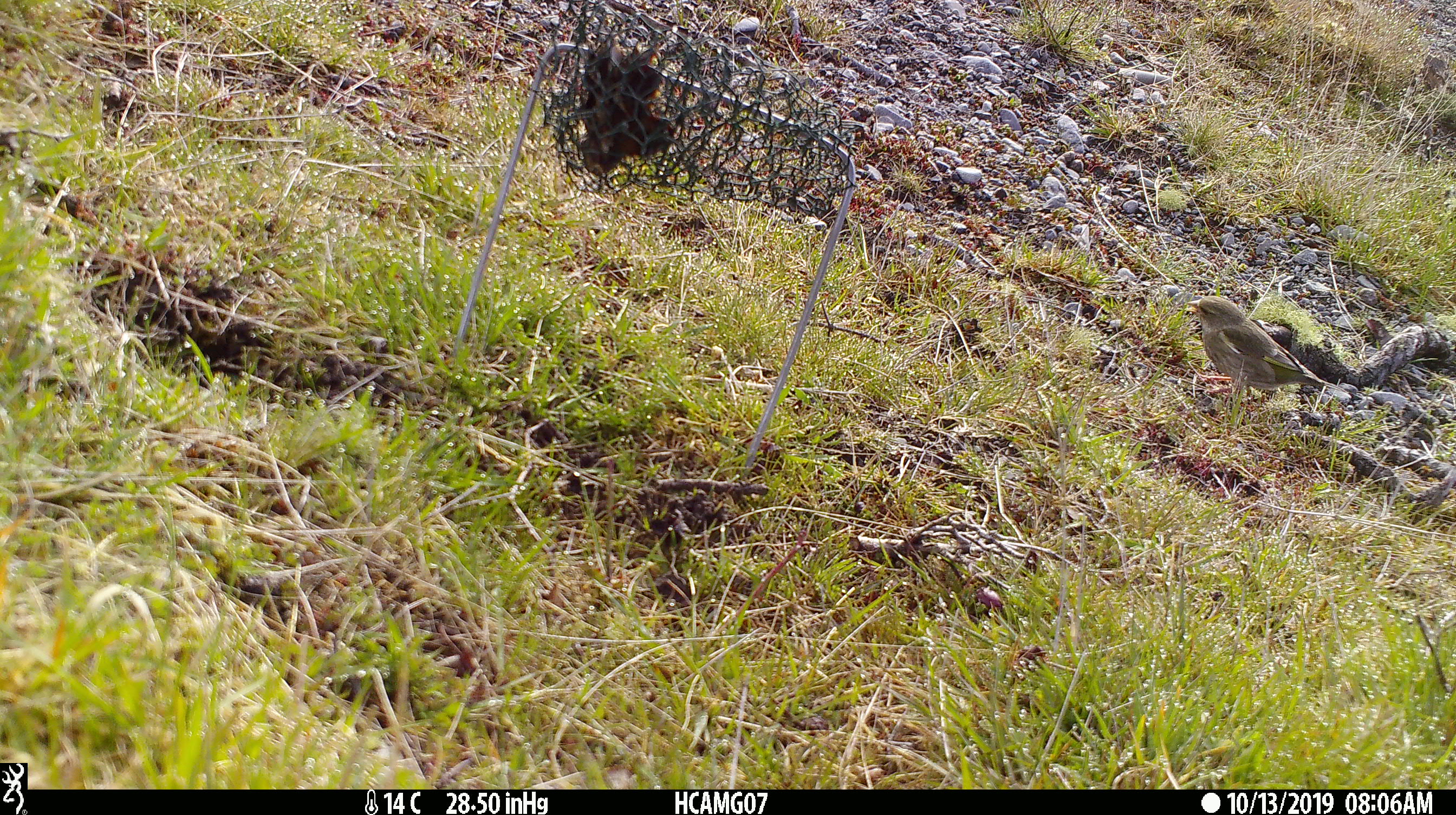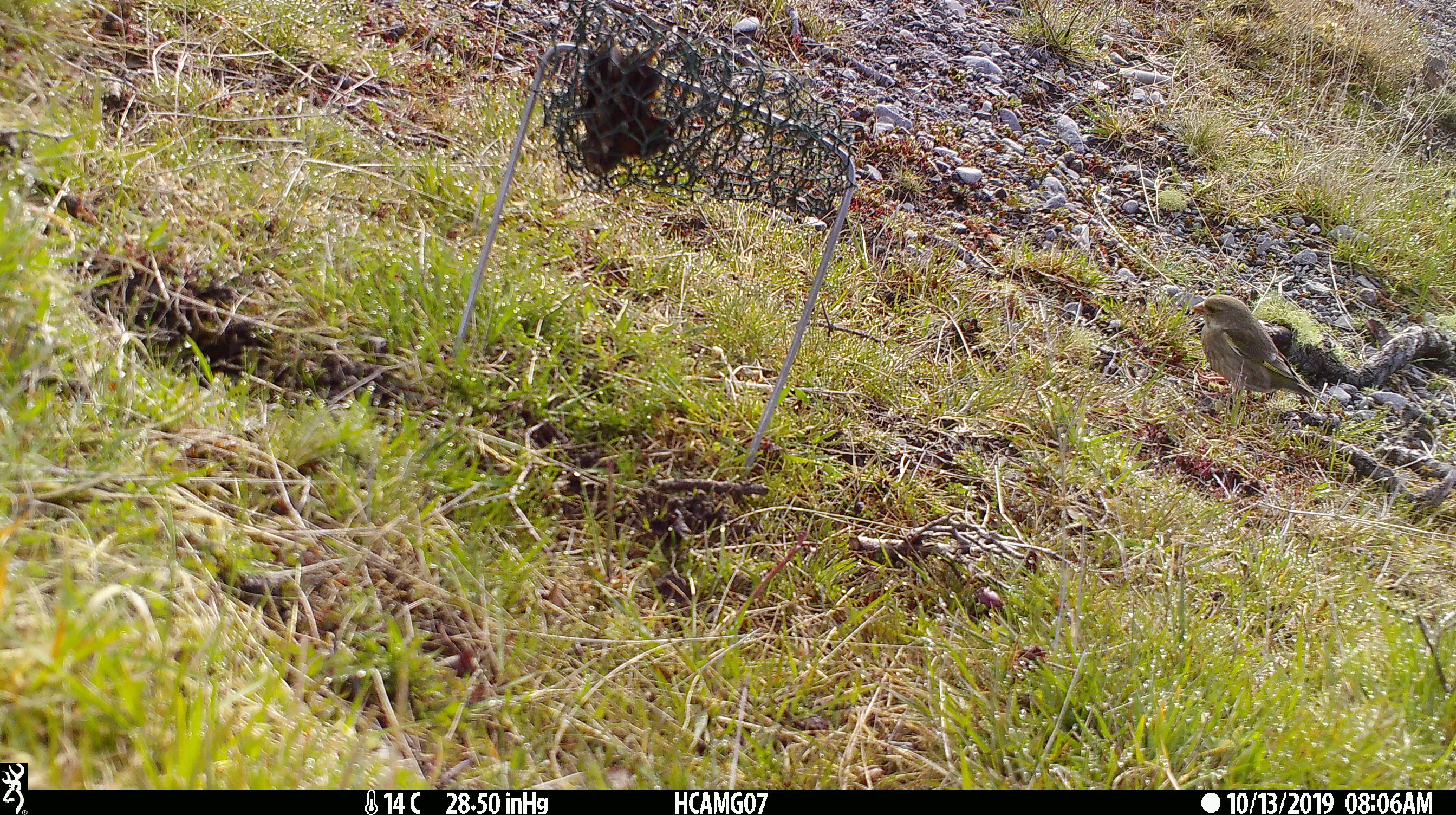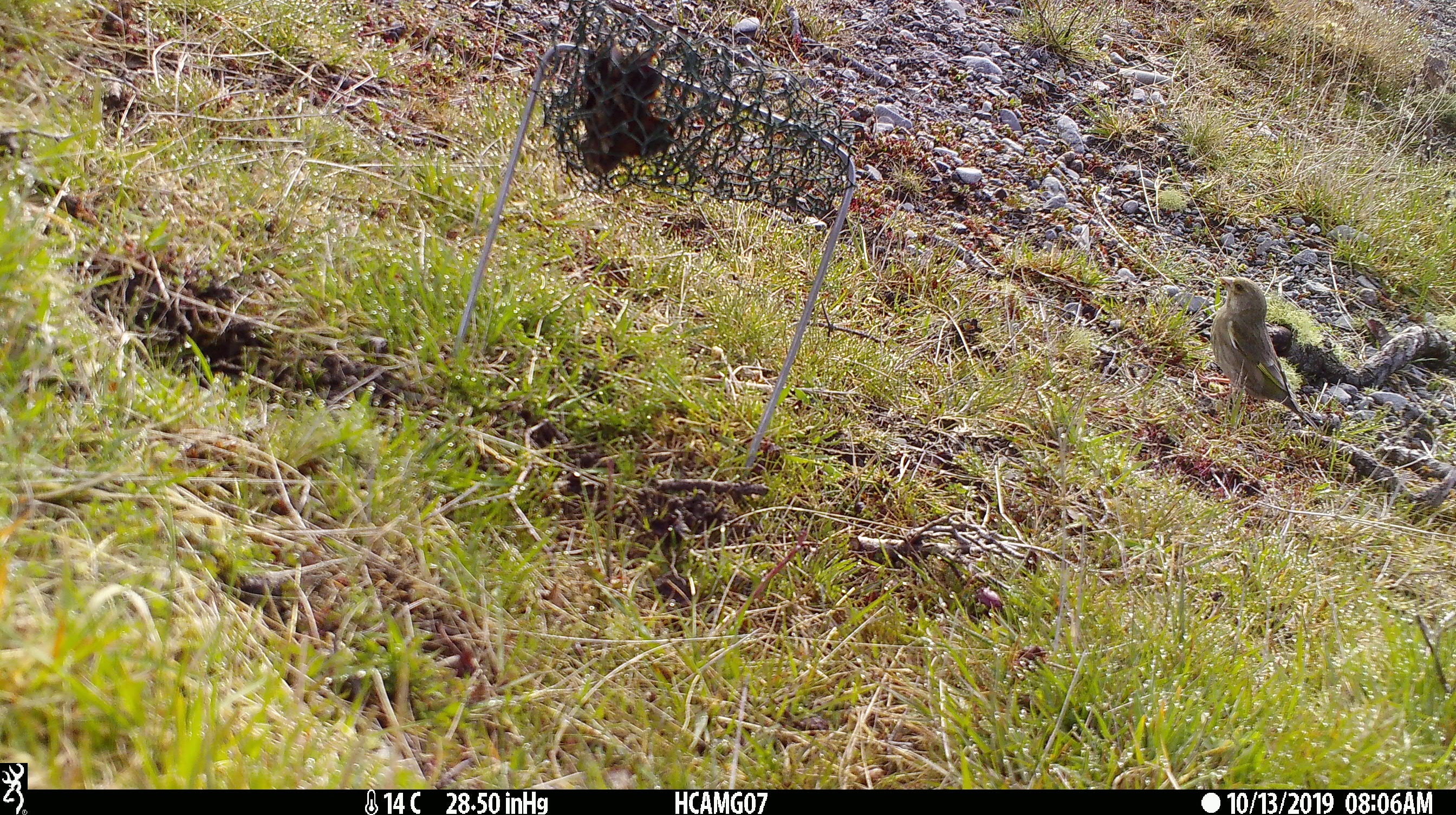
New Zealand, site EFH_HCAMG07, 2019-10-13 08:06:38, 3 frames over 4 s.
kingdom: Animalia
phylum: Chordata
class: Aves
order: Passeriformes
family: Fringillidae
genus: Chloris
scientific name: Chloris chloris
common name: greenfinch